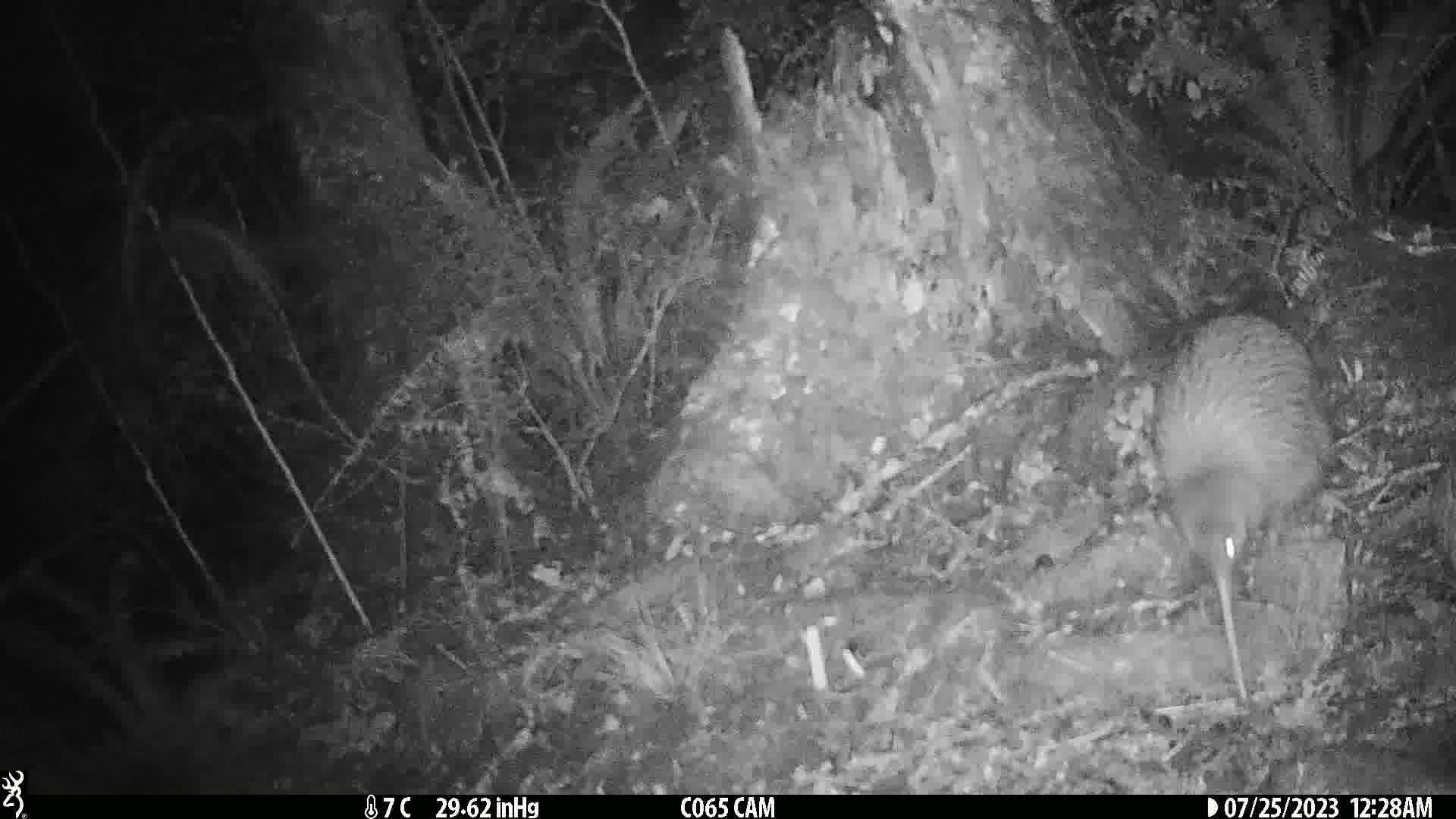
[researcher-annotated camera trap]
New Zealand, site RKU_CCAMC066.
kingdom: Animalia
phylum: Chordata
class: Aves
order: Apterygiformes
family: Apterygidae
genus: Apteryx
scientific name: Apteryx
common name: kiwi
Kiwi (Apteryx).